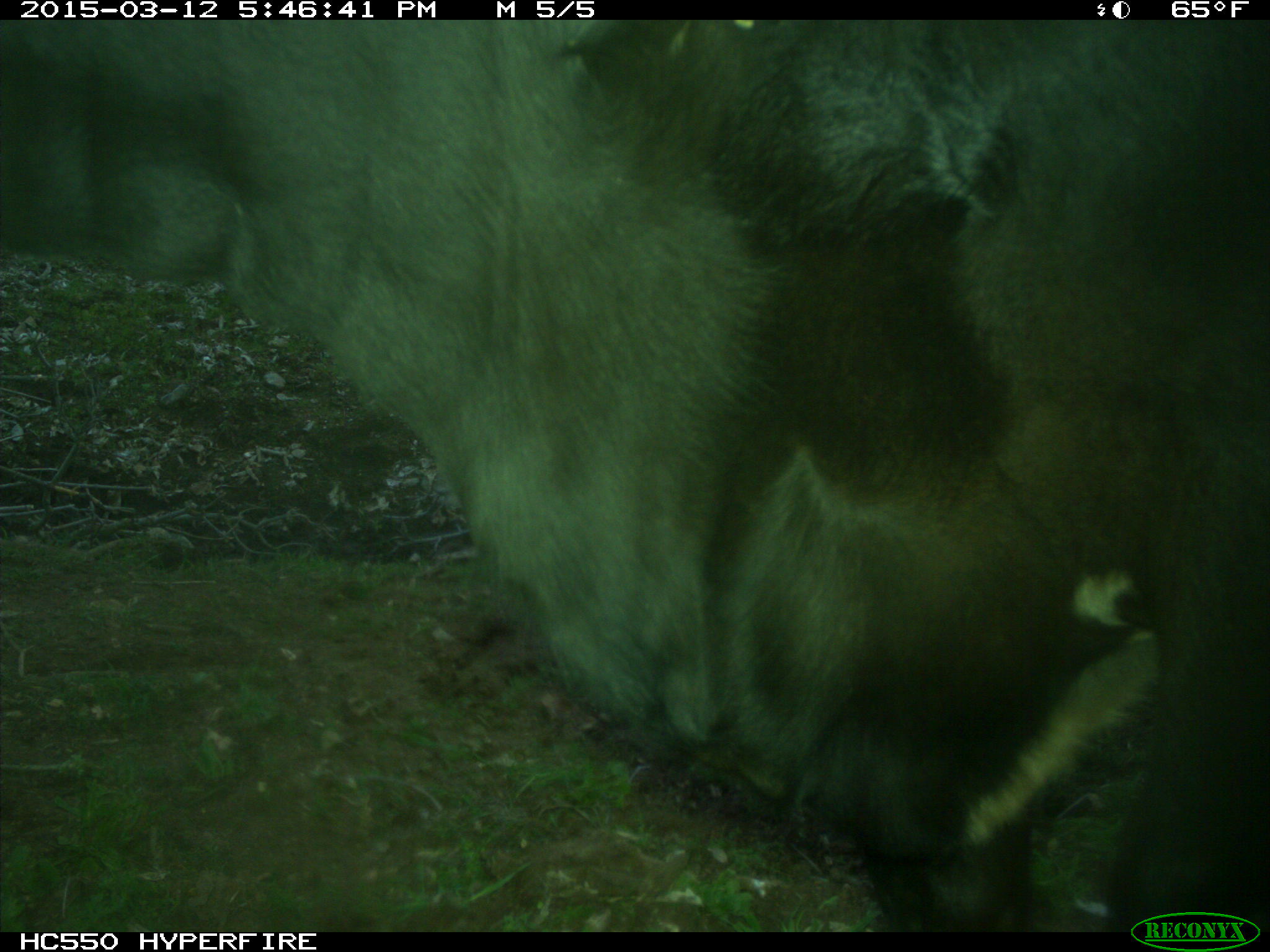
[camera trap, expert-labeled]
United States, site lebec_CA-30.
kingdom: Animalia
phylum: Chordata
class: Mammalia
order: Artiodactyla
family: Bovidae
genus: Bos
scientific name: Bos taurus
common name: domestic cow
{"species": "Bos taurus (domestic cow)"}